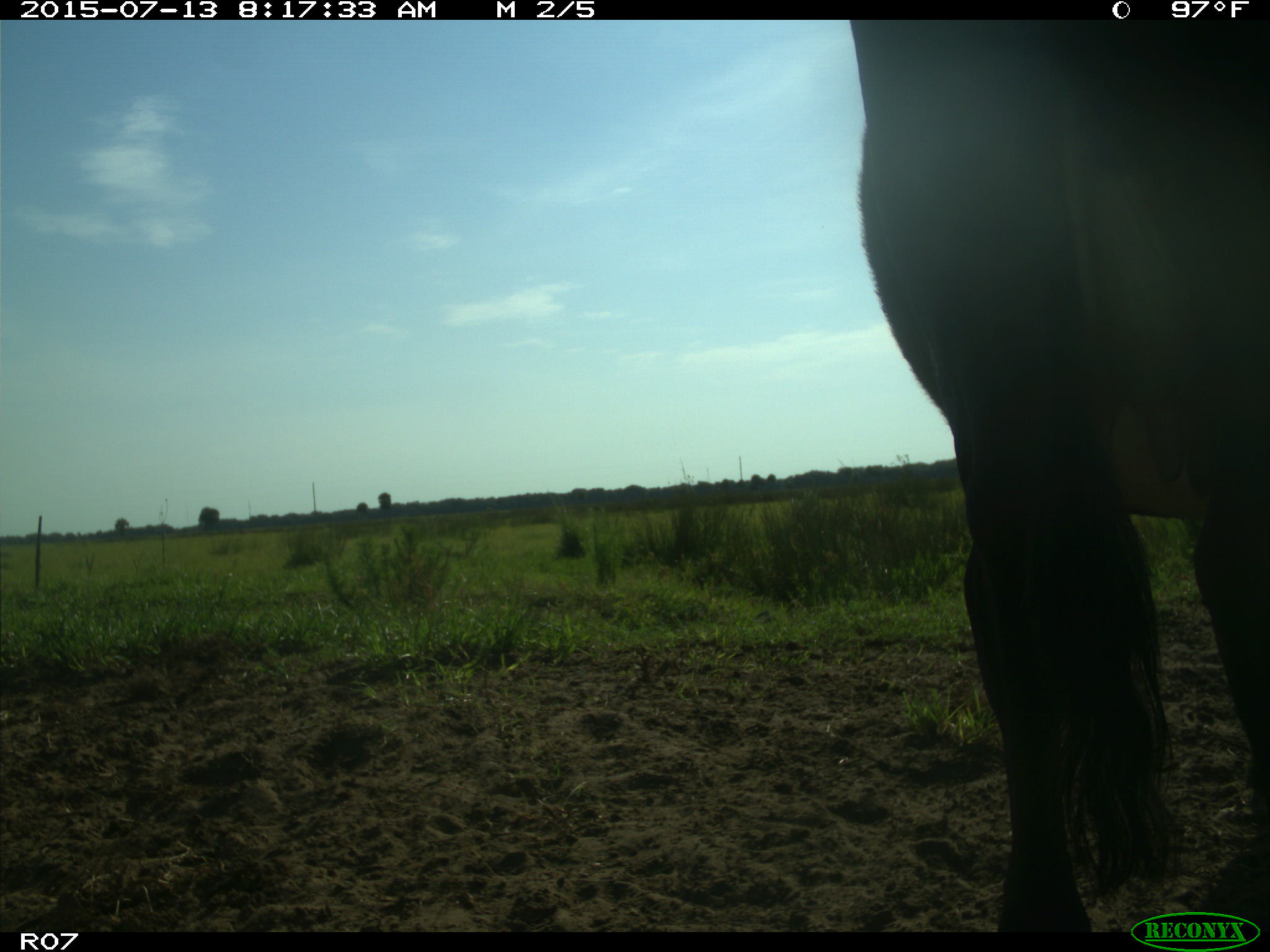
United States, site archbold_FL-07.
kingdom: Animalia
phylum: Chordata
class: Mammalia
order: Artiodactyla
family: Bovidae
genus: Bos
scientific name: Bos taurus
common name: domestic cow